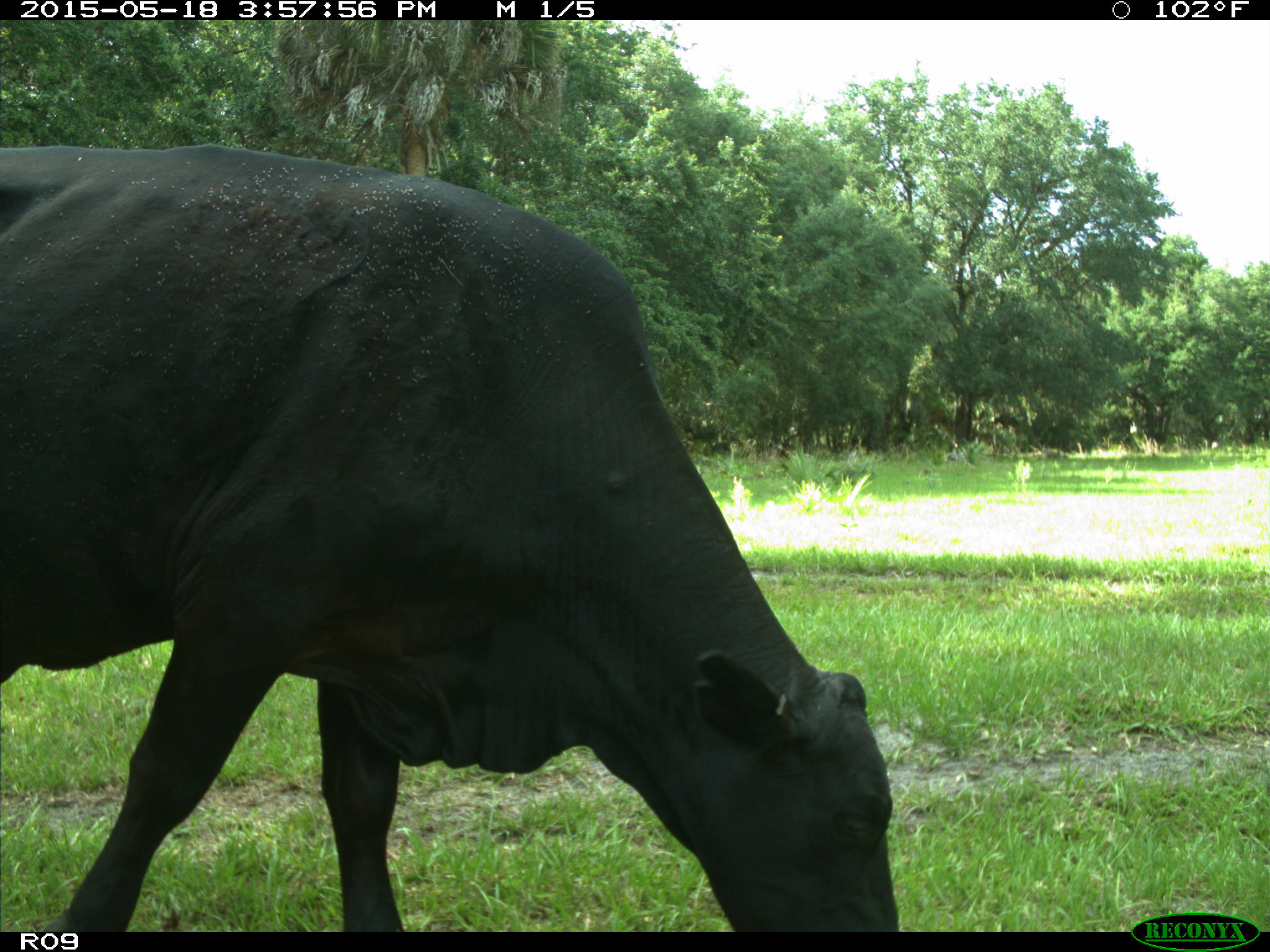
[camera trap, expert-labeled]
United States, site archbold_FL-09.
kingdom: Animalia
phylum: Chordata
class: Mammalia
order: Artiodactyla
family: Bovidae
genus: Bos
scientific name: Bos taurus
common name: domestic cow